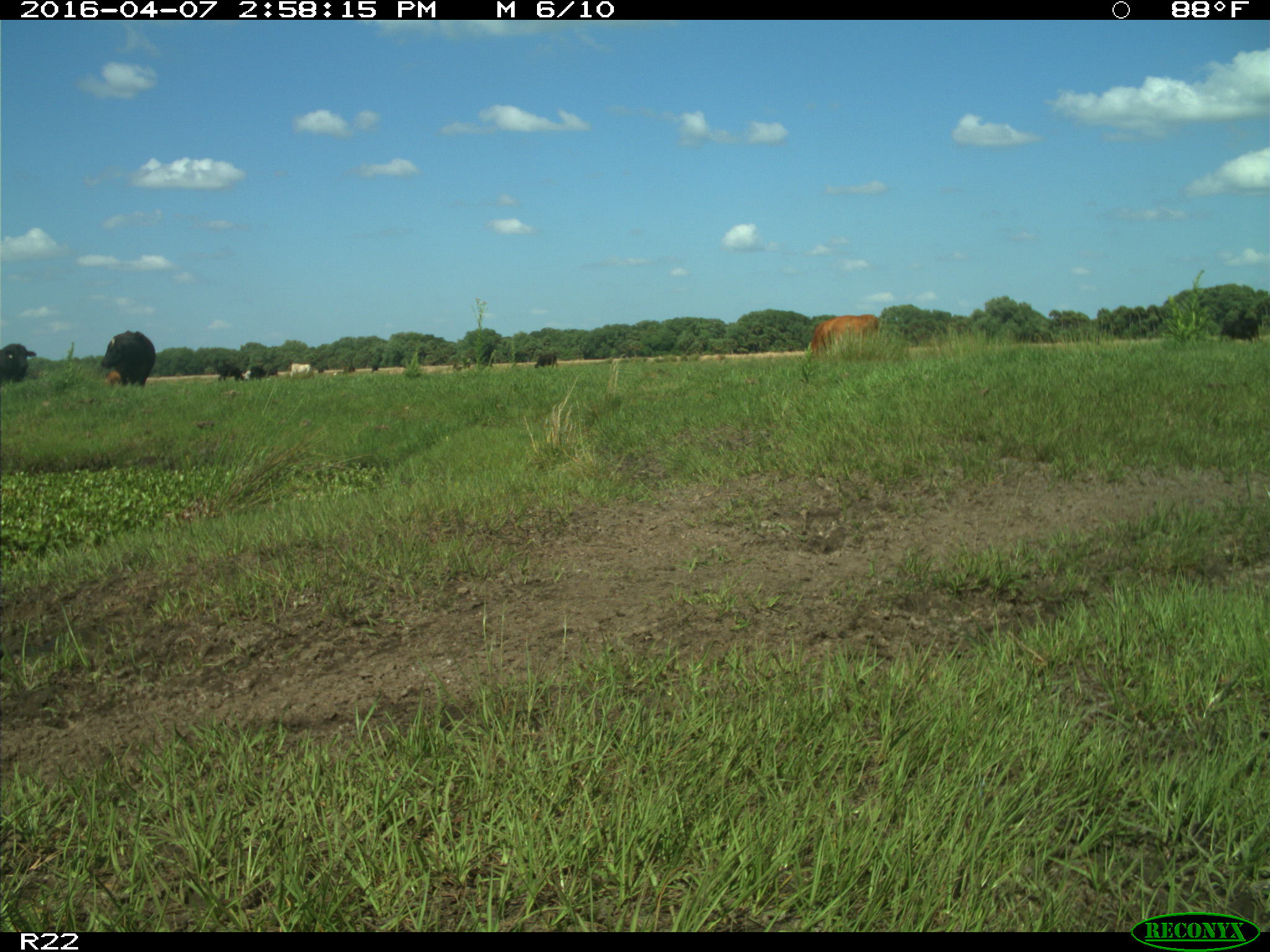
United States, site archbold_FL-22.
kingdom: Animalia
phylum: Chordata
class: Mammalia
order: Artiodactyla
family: Bovidae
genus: Bos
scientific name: Bos taurus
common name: domestic cow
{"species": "Bos taurus (domestic cow)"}